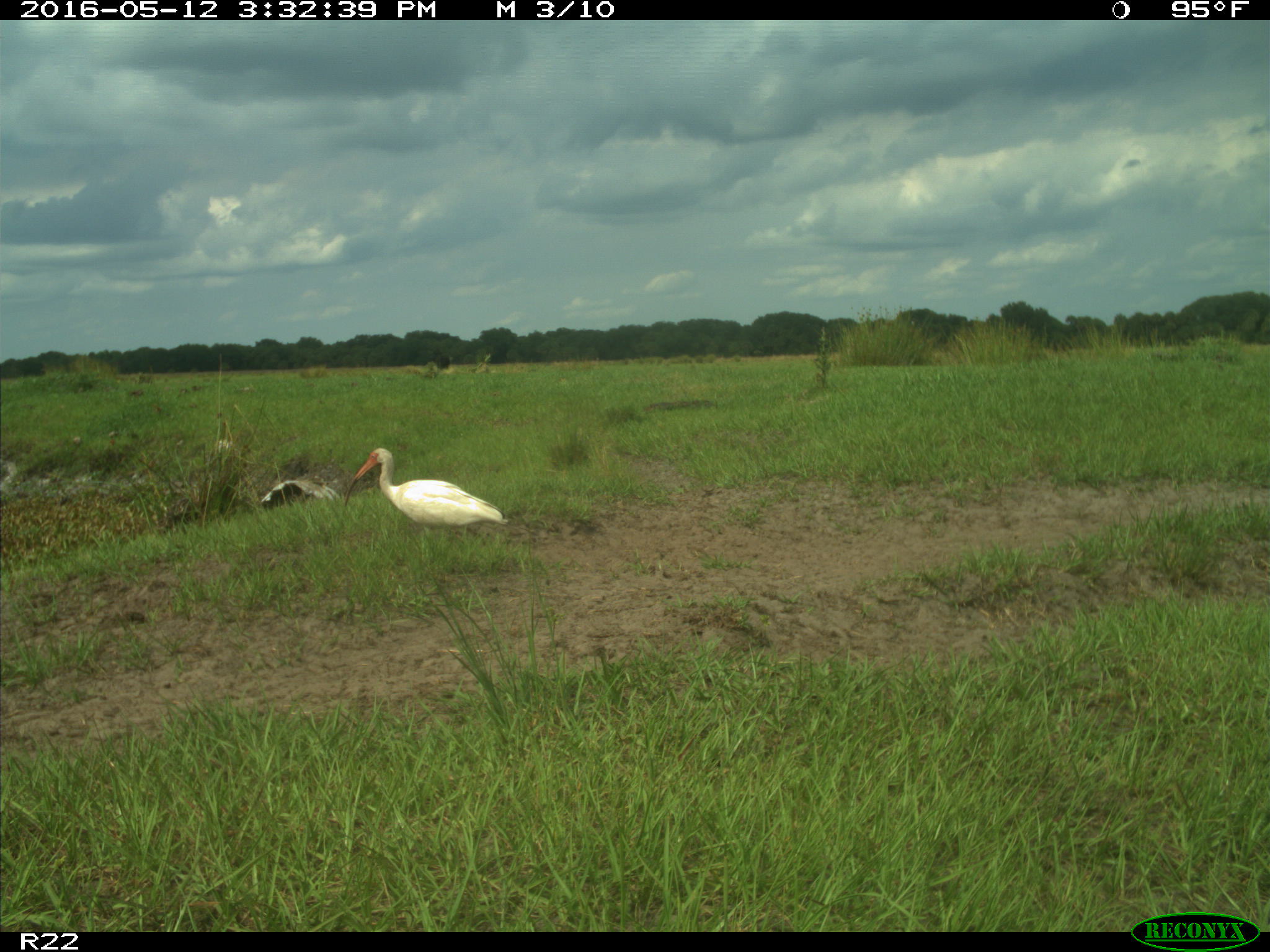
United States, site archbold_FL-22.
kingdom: Animalia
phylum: Chordata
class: Aves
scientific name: Aves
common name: birds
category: unidentified bird